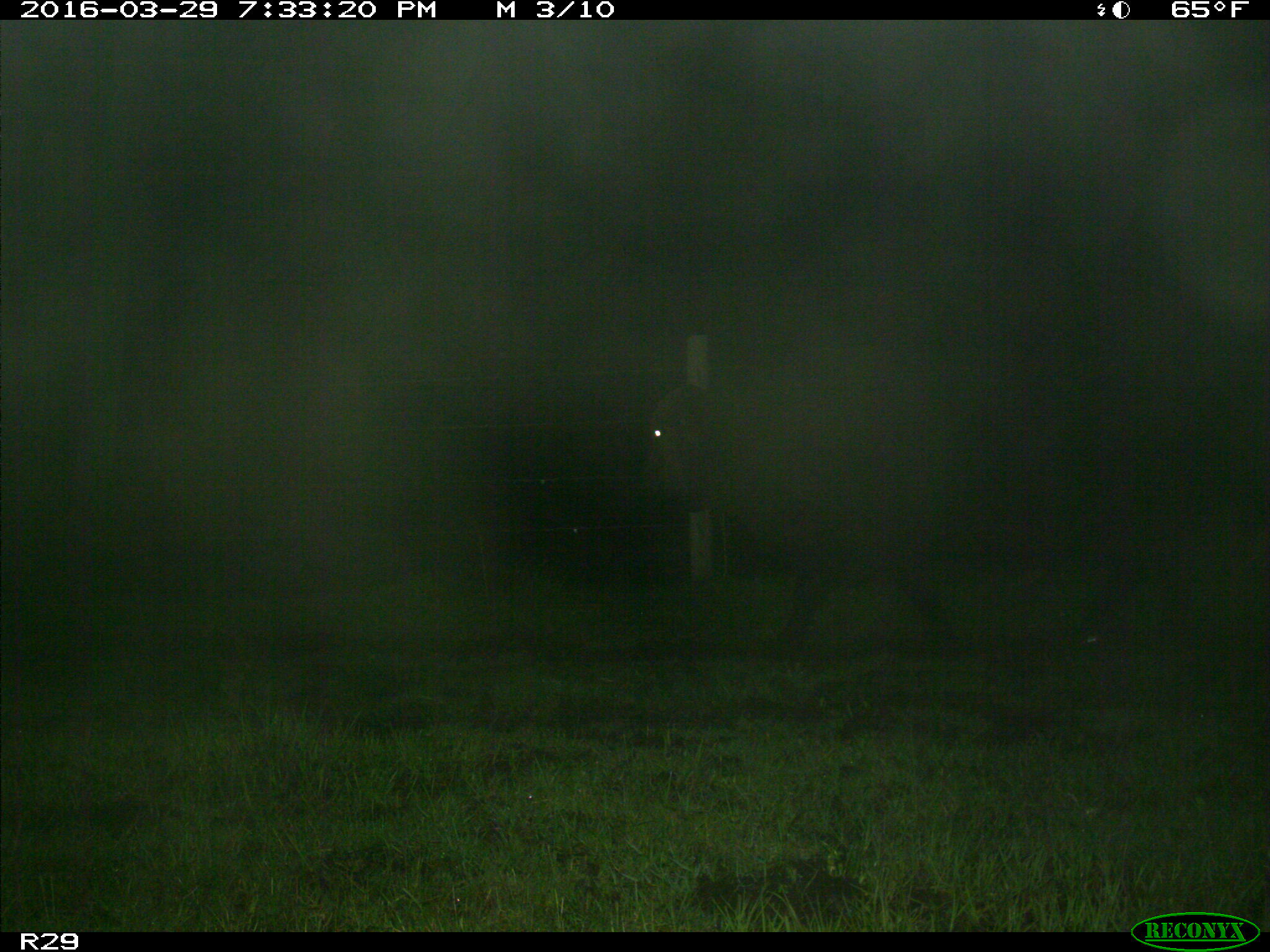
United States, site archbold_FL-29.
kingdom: Animalia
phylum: Chordata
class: Mammalia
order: Artiodactyla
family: Bovidae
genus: Bos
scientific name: Bos taurus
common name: domestic cow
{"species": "Bos taurus (domestic cow)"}